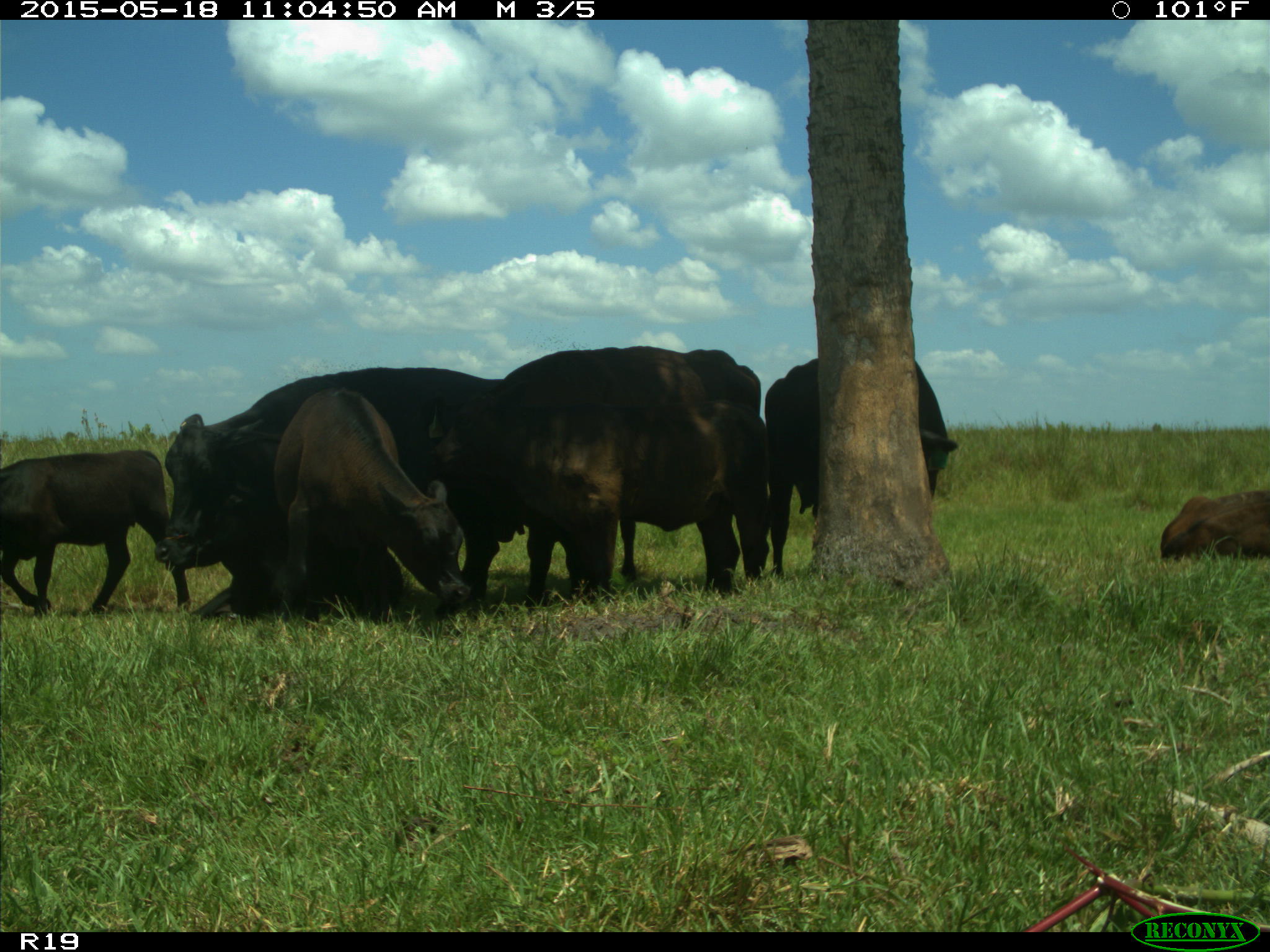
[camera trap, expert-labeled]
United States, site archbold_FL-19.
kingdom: Animalia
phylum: Chordata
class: Mammalia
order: Artiodactyla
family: Bovidae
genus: Bos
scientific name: Bos taurus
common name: domestic cow